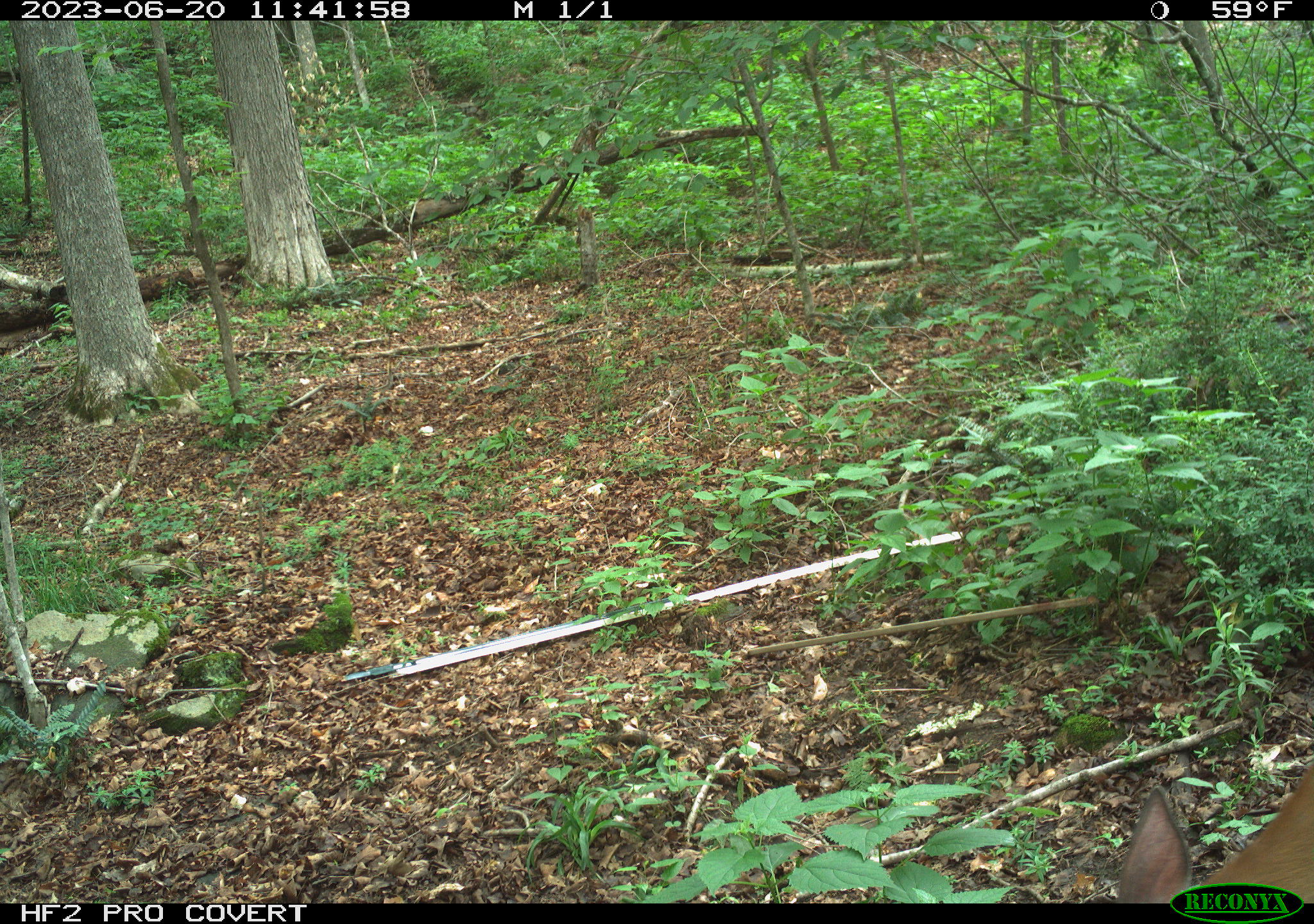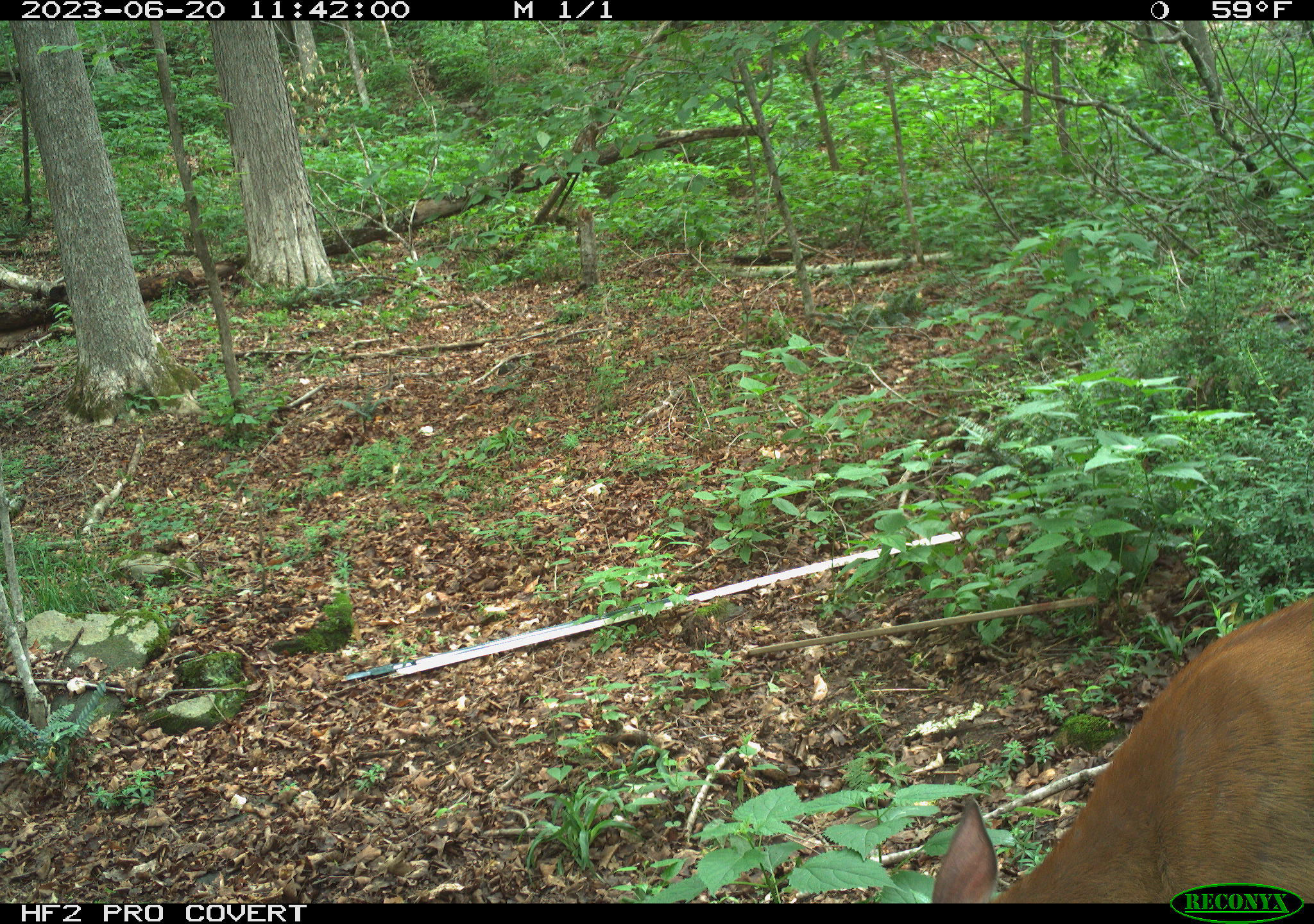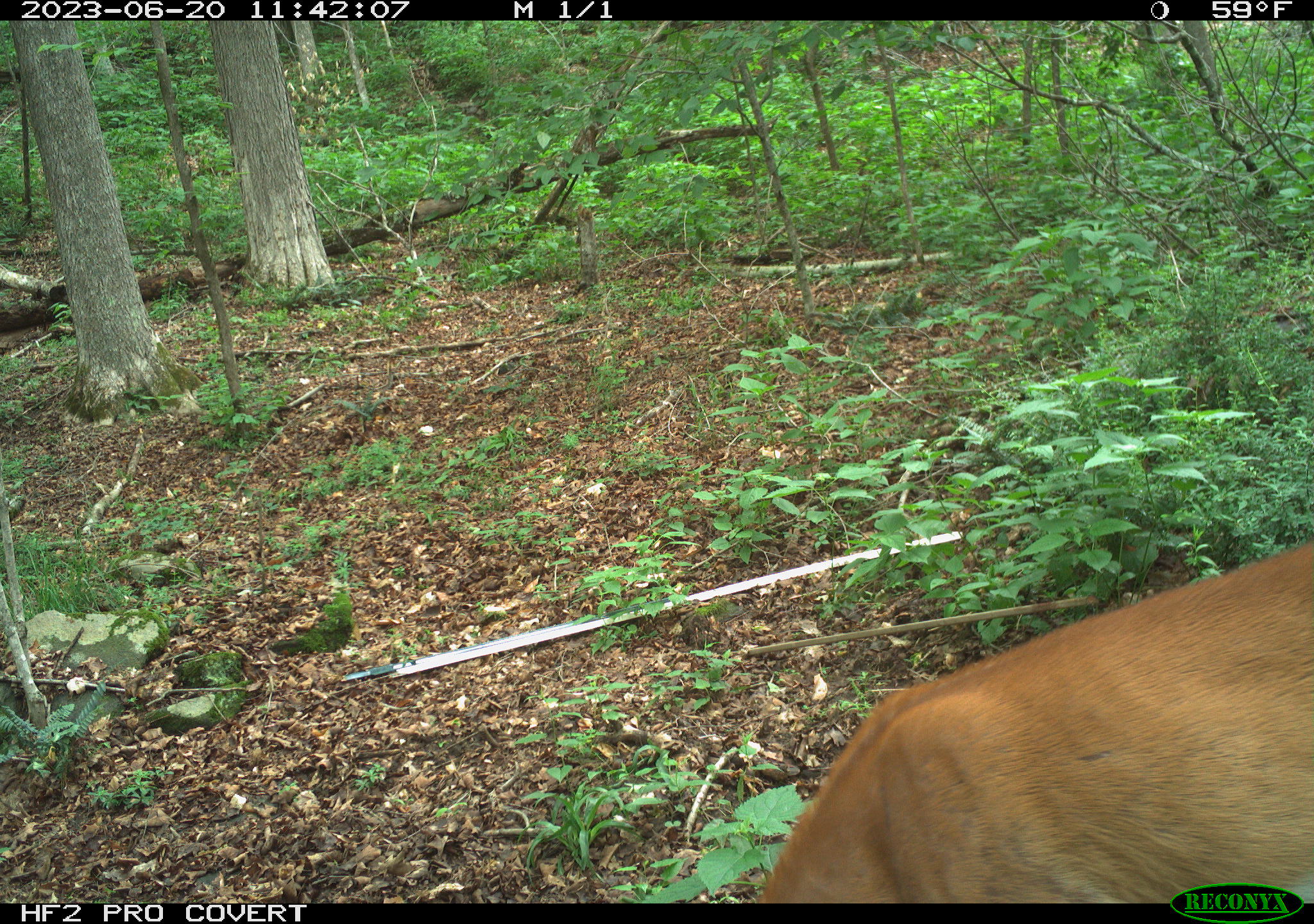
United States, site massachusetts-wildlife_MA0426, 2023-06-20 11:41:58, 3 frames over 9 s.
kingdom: Animalia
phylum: Chordata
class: Mammalia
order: Artiodactyla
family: Cervidae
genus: Odocoileus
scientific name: Odocoileus virginianus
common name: white-tailed deer